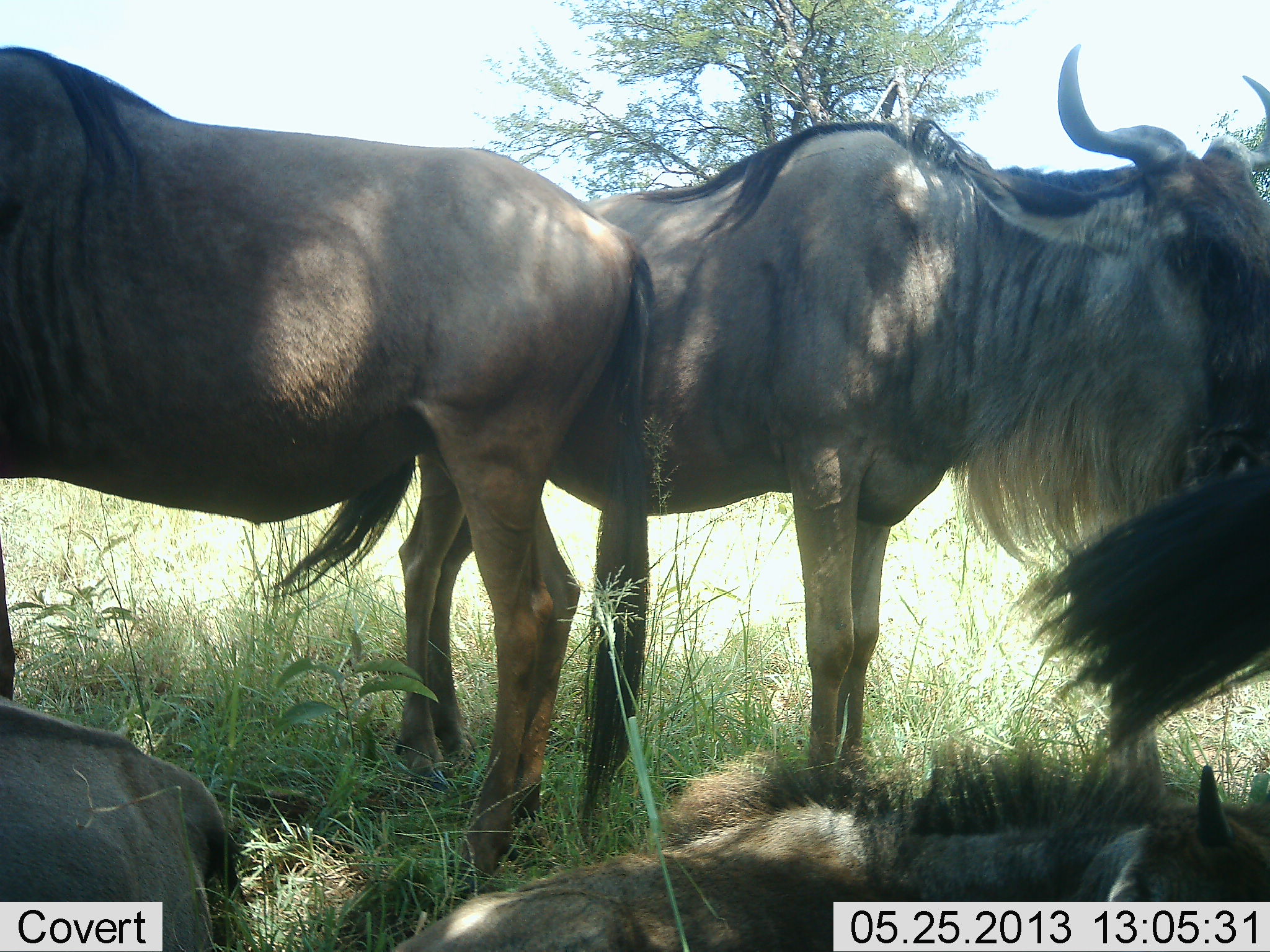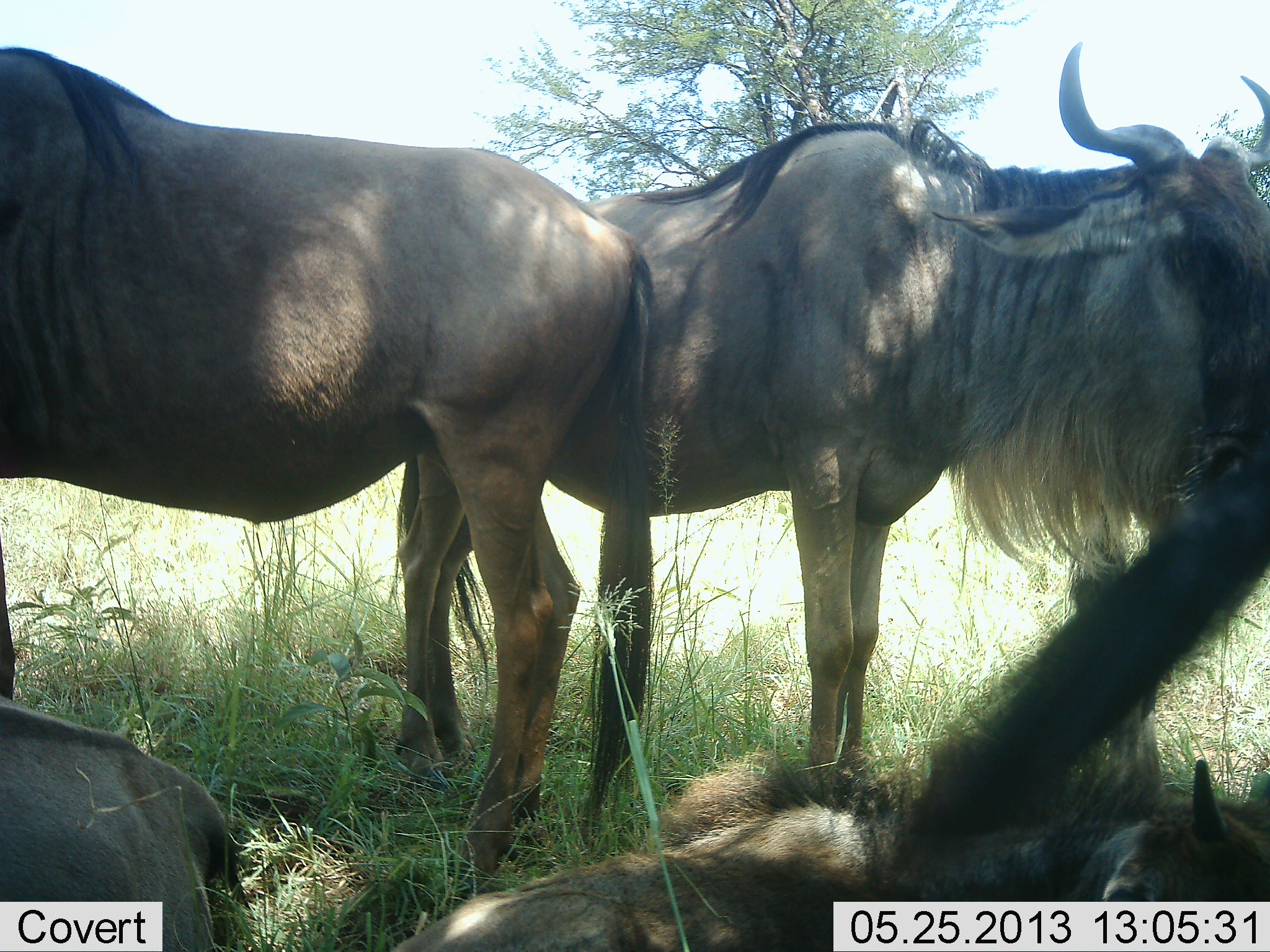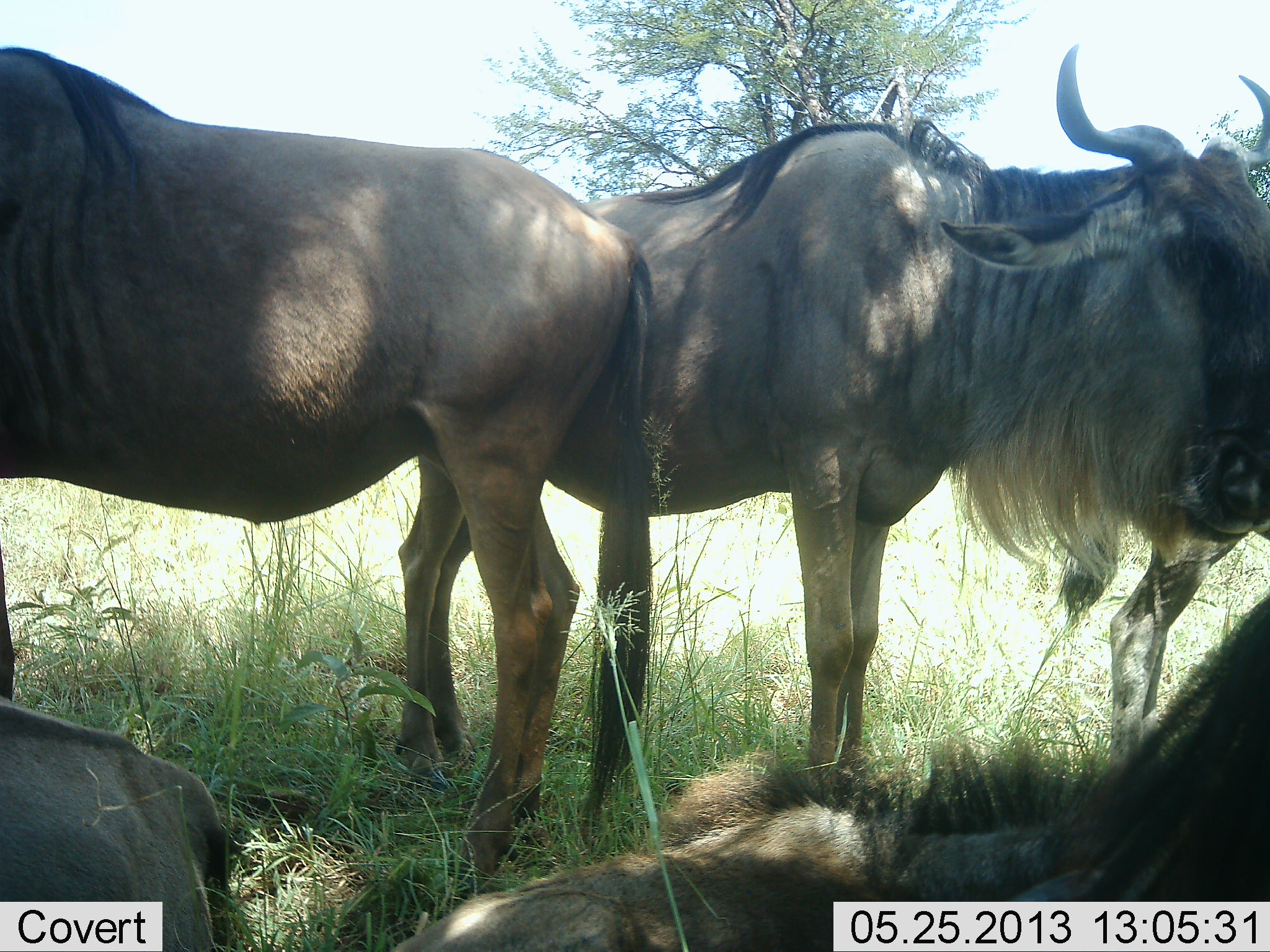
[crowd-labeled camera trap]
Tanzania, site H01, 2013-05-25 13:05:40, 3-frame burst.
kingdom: Animalia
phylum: Chordata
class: Mammalia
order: Artiodactyla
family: Bovidae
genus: Connochaetes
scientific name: Connochaetes taurinus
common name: blue wildebeest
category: wildebeest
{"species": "wildebeest (blue wildebeest) (Connochaetes taurinus)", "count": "4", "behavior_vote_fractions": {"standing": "81%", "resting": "85%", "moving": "0%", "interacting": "12%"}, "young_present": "35%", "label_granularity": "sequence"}